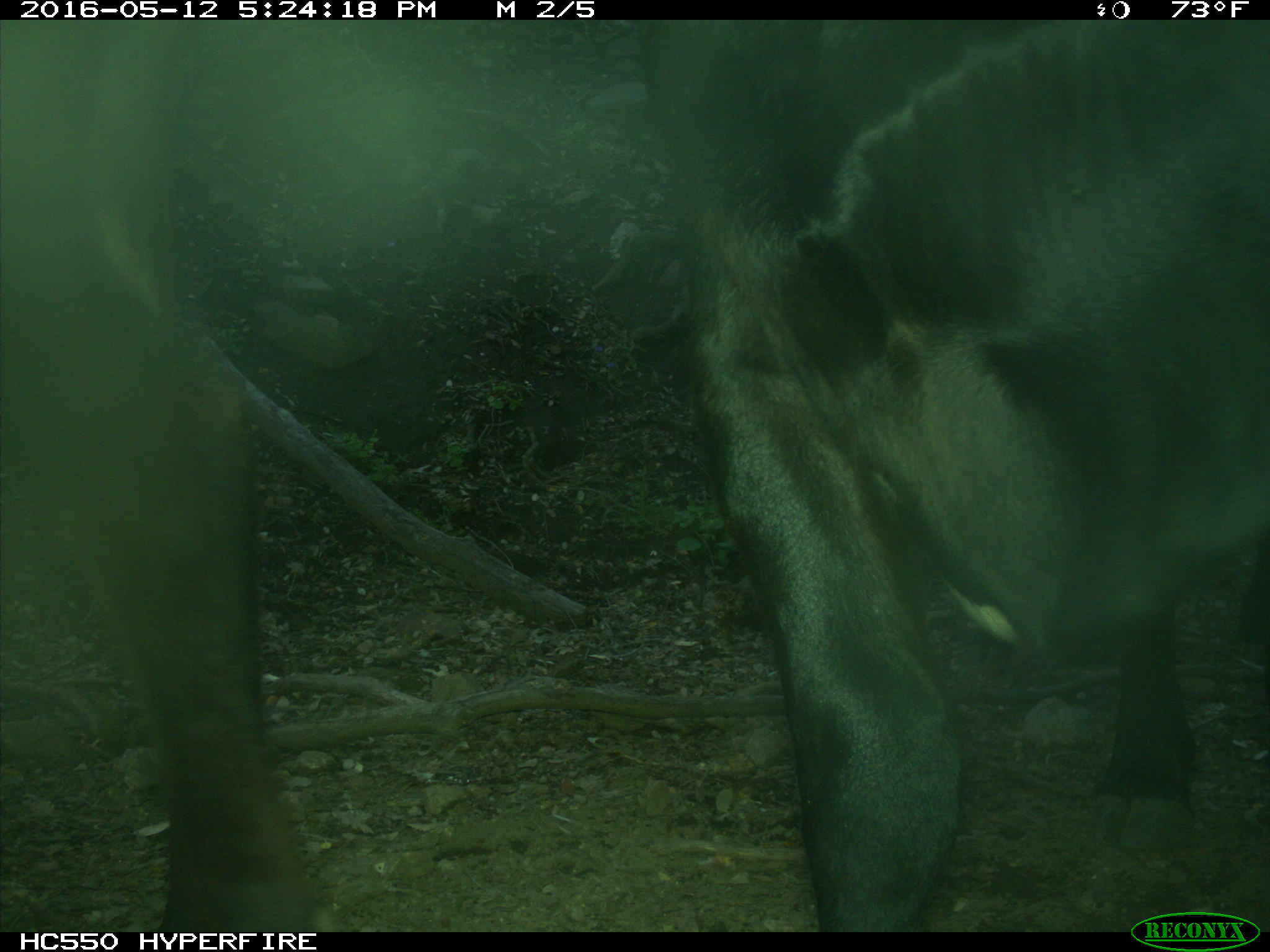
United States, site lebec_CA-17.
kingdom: Animalia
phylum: Chordata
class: Mammalia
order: Artiodactyla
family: Bovidae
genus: Bos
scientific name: Bos taurus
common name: domestic cow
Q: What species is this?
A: Bos taurus (domestic cow).